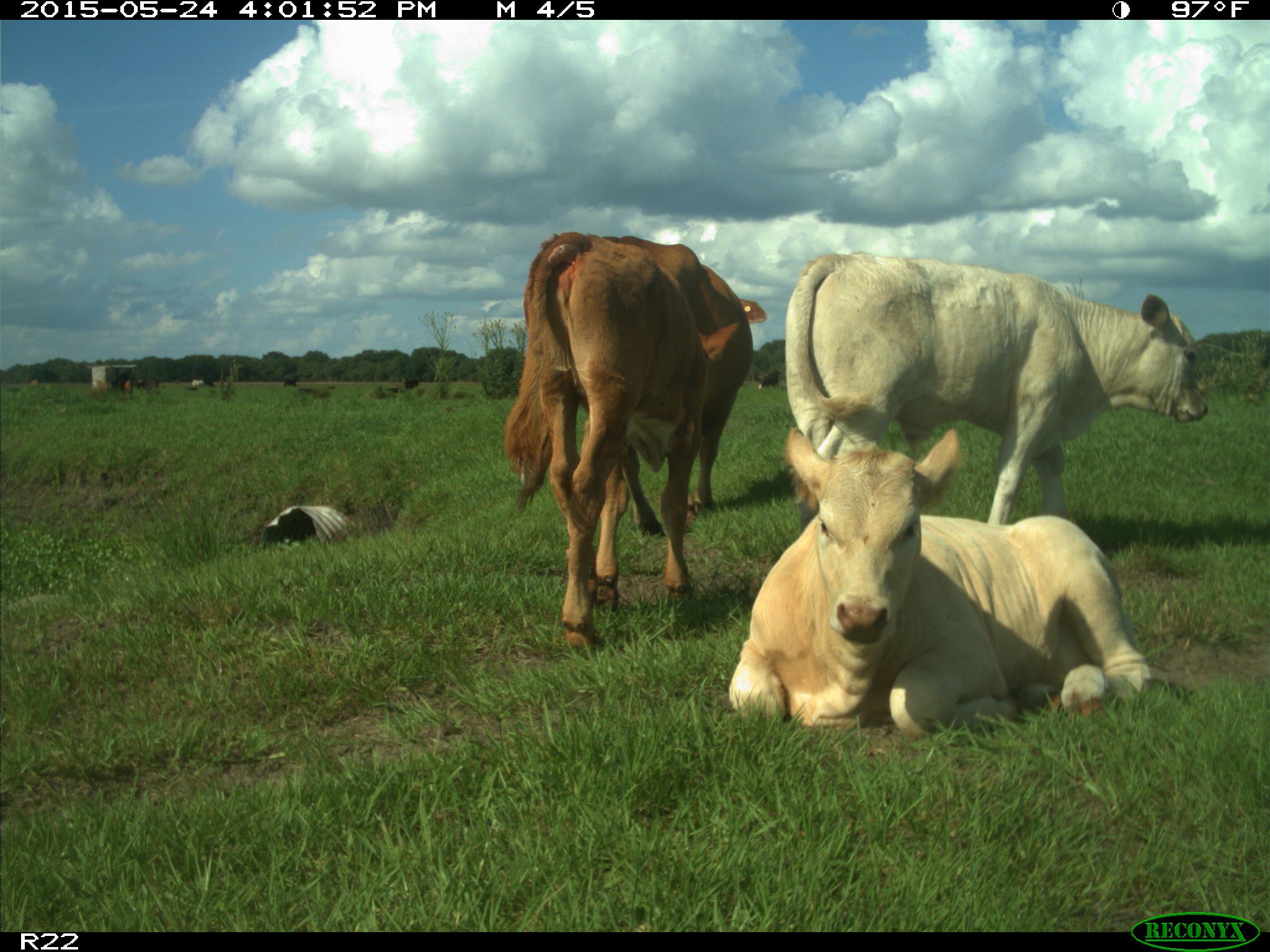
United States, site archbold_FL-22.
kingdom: Animalia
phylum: Chordata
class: Mammalia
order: Artiodactyla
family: Bovidae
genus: Bos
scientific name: Bos taurus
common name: domestic cow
Bos taurus (domestic cow).